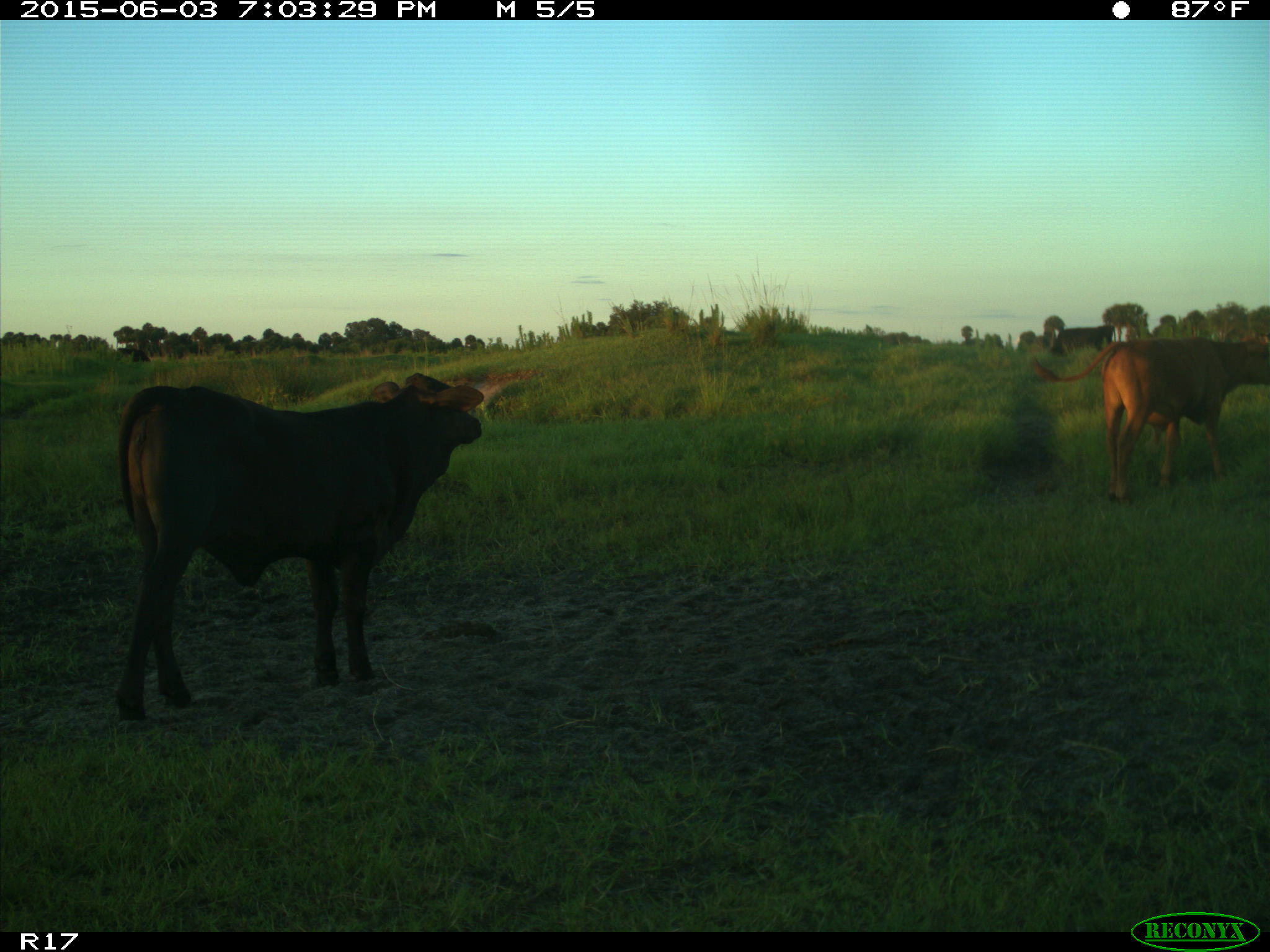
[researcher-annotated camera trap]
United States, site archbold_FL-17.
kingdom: Animalia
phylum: Chordata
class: Mammalia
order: Artiodactyla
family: Bovidae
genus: Bos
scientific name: Bos taurus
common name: domestic cow